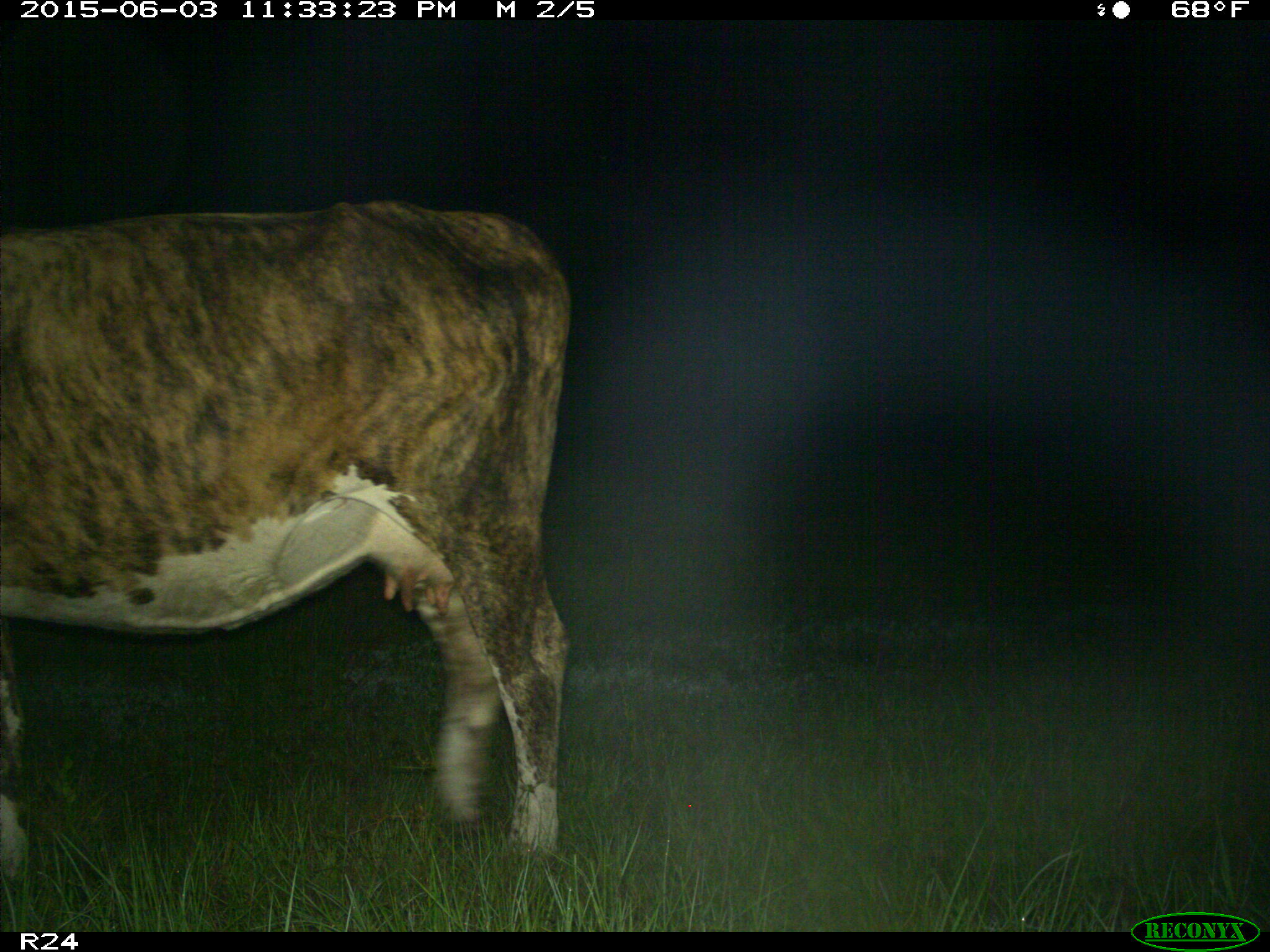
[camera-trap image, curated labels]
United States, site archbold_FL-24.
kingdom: Animalia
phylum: Chordata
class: Mammalia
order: Artiodactyla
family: Bovidae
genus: Bos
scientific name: Bos taurus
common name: domestic cow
Bos taurus (domestic cow).